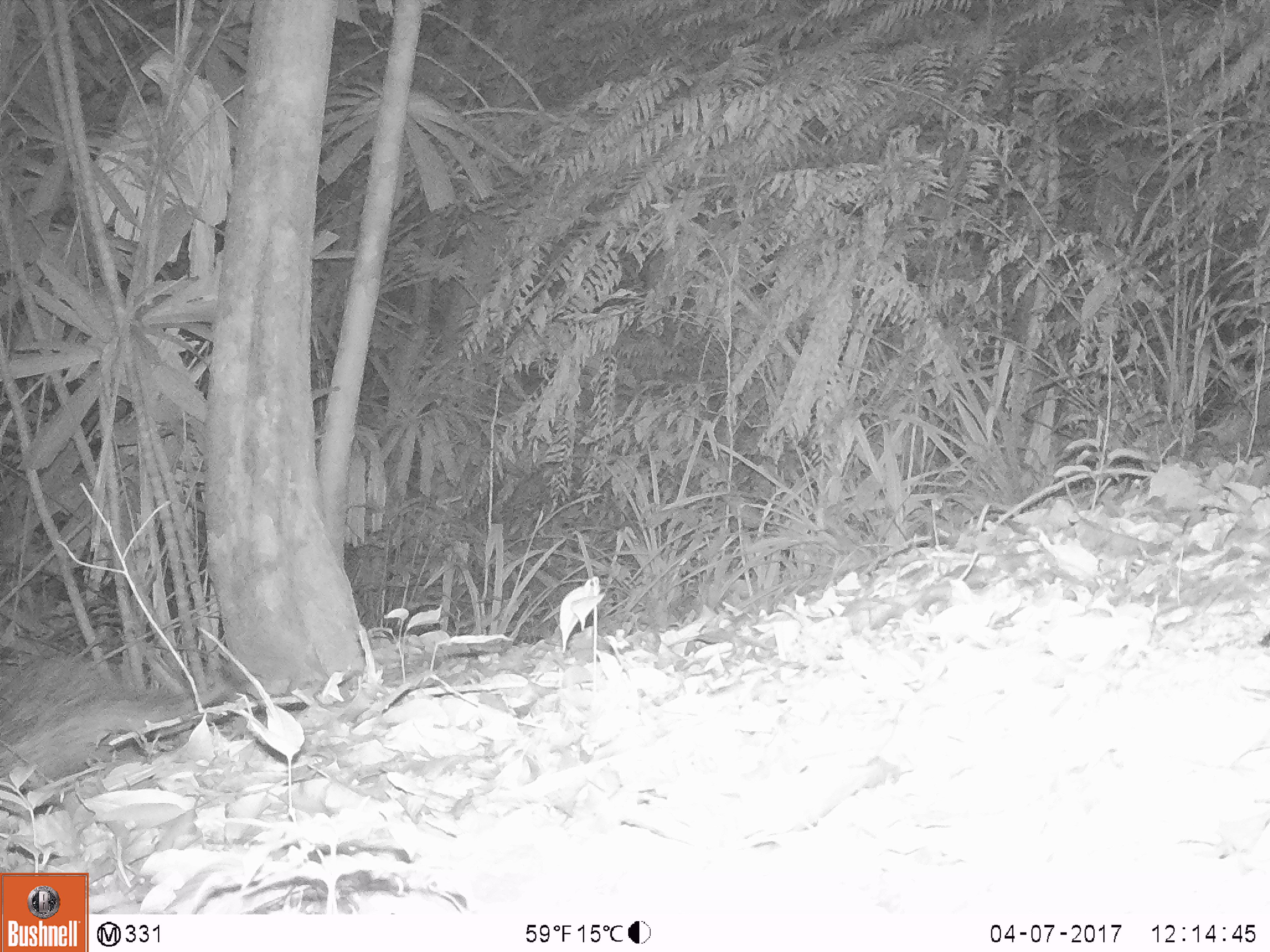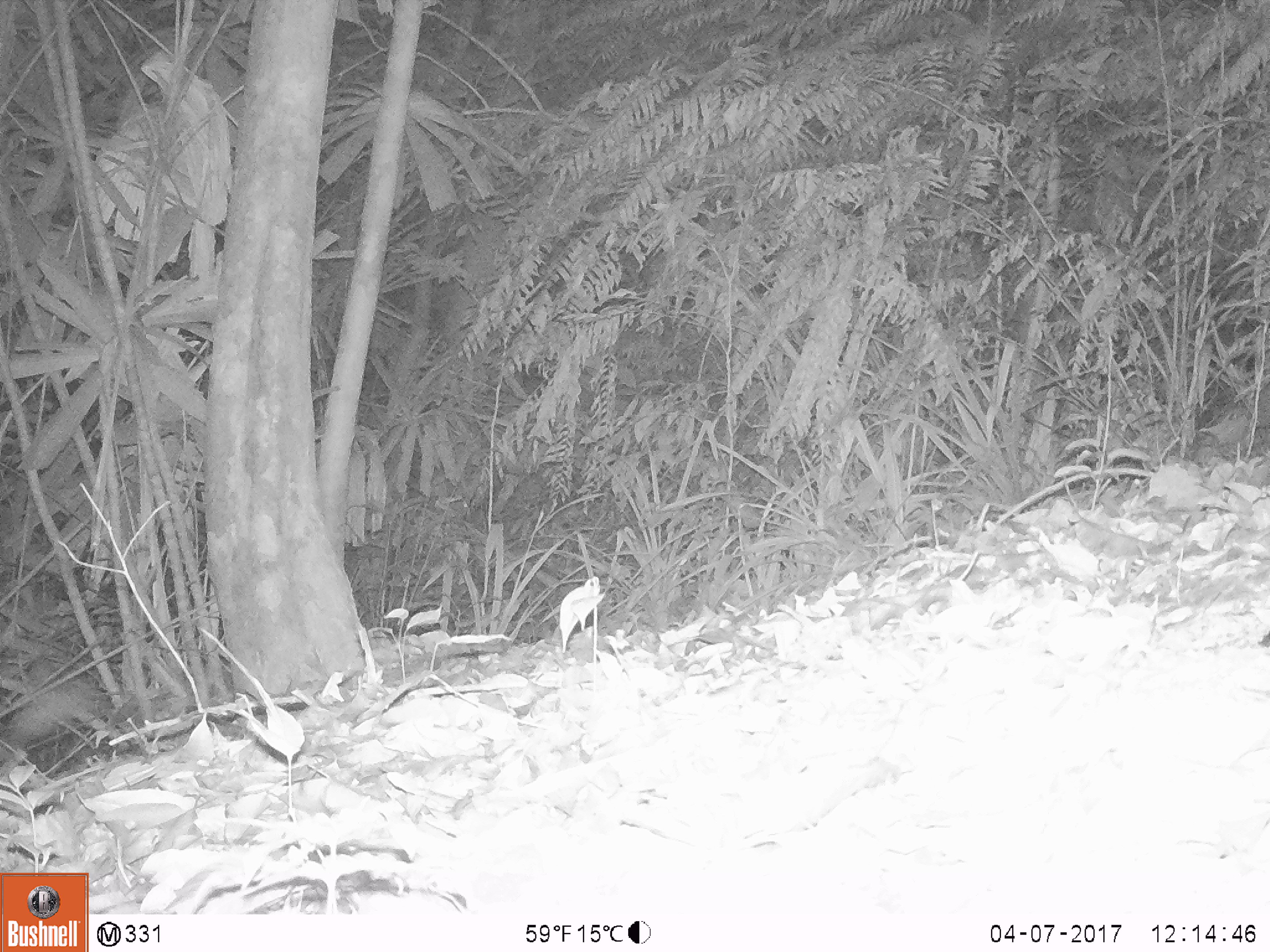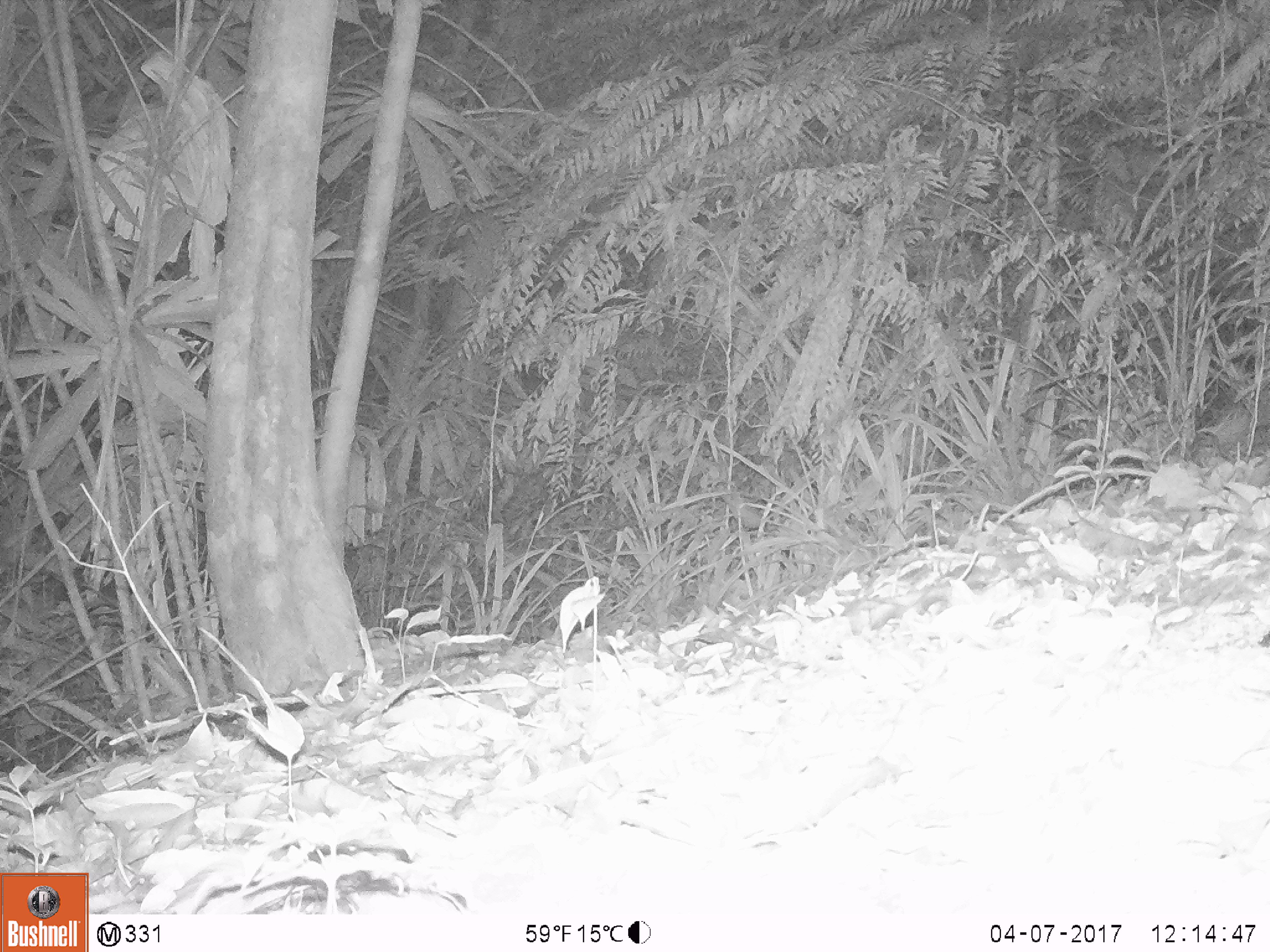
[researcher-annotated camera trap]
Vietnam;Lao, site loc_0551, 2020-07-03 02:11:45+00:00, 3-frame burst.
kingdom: Animalia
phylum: Chordata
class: Mammalia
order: Rodentia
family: Hystricidae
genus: Atherurus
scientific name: Atherurus macrourus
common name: asiatic brush-tailed porcupine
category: asiatic brush tailed porcupine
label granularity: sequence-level